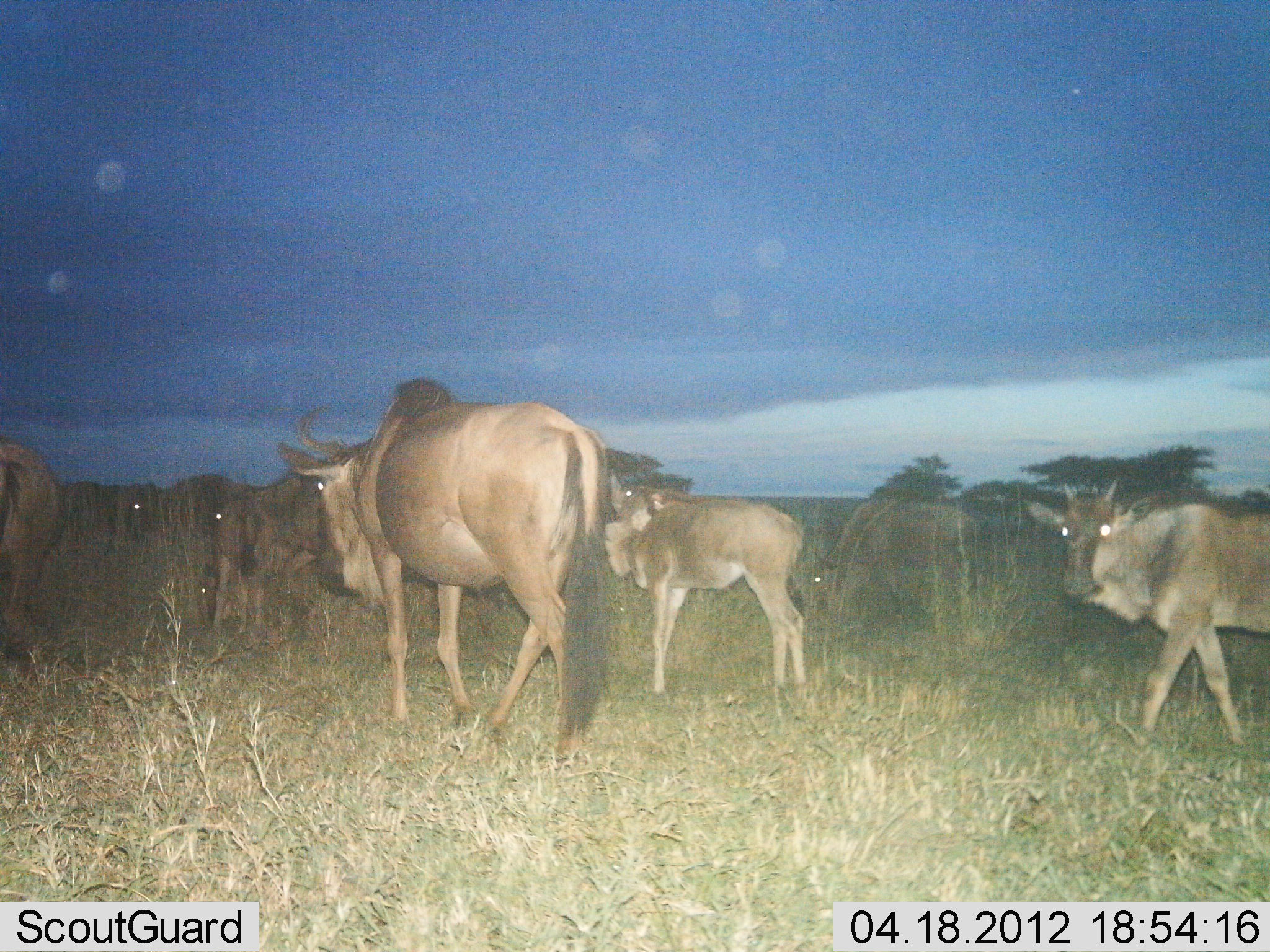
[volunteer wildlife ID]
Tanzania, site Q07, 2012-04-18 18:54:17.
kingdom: Animalia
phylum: Chordata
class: Mammalia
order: Artiodactyla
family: Bovidae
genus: Connochaetes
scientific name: Connochaetes taurinus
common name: blue wildebeest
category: wildebeest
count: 8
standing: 52%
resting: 4%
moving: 74%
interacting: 4%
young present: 65%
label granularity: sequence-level